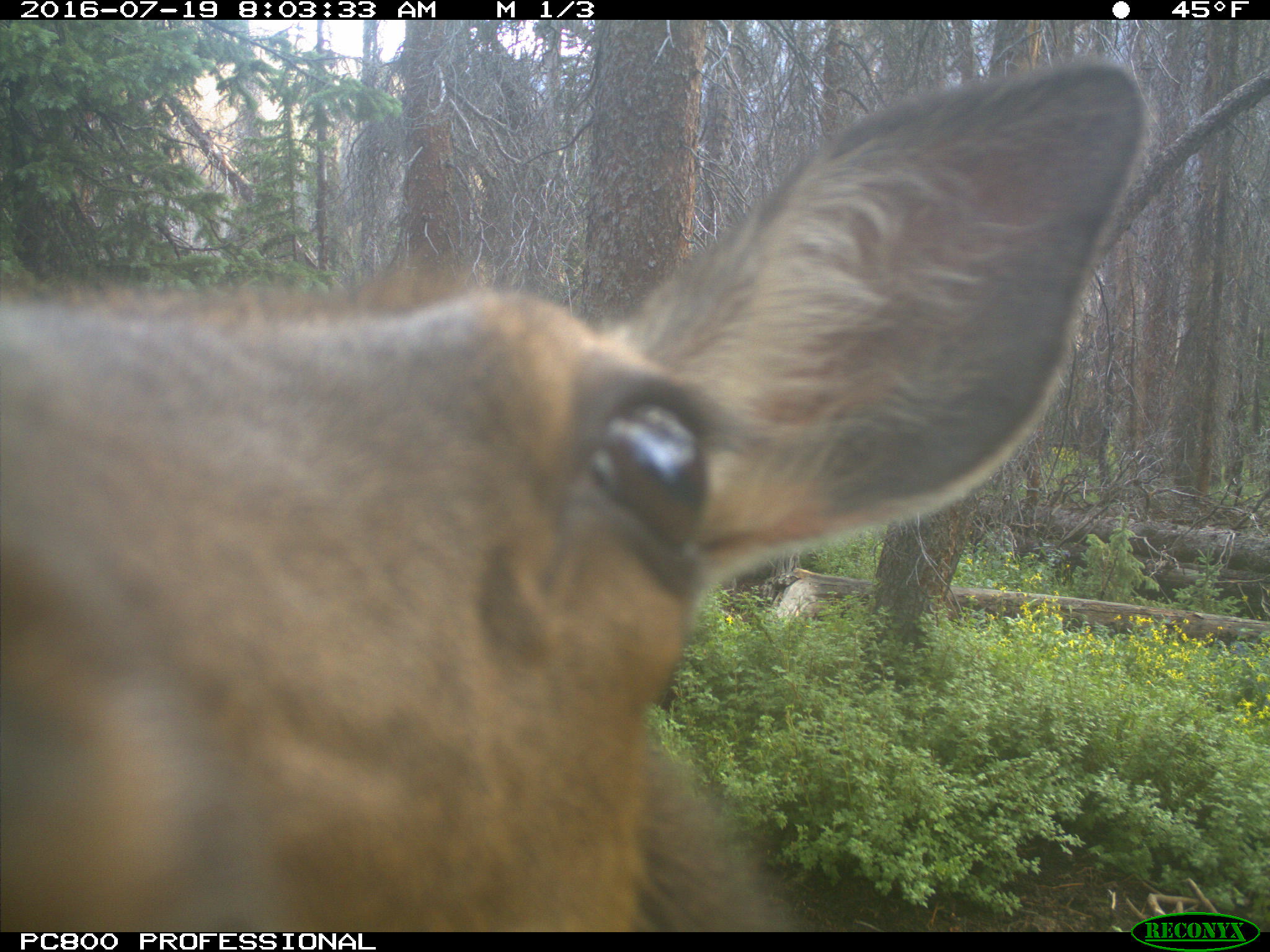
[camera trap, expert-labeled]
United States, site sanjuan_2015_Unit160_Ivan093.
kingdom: Animalia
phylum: Chordata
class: Mammalia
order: Artiodactyla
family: Cervidae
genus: Cervus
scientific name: Cervus elaphus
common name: red deer